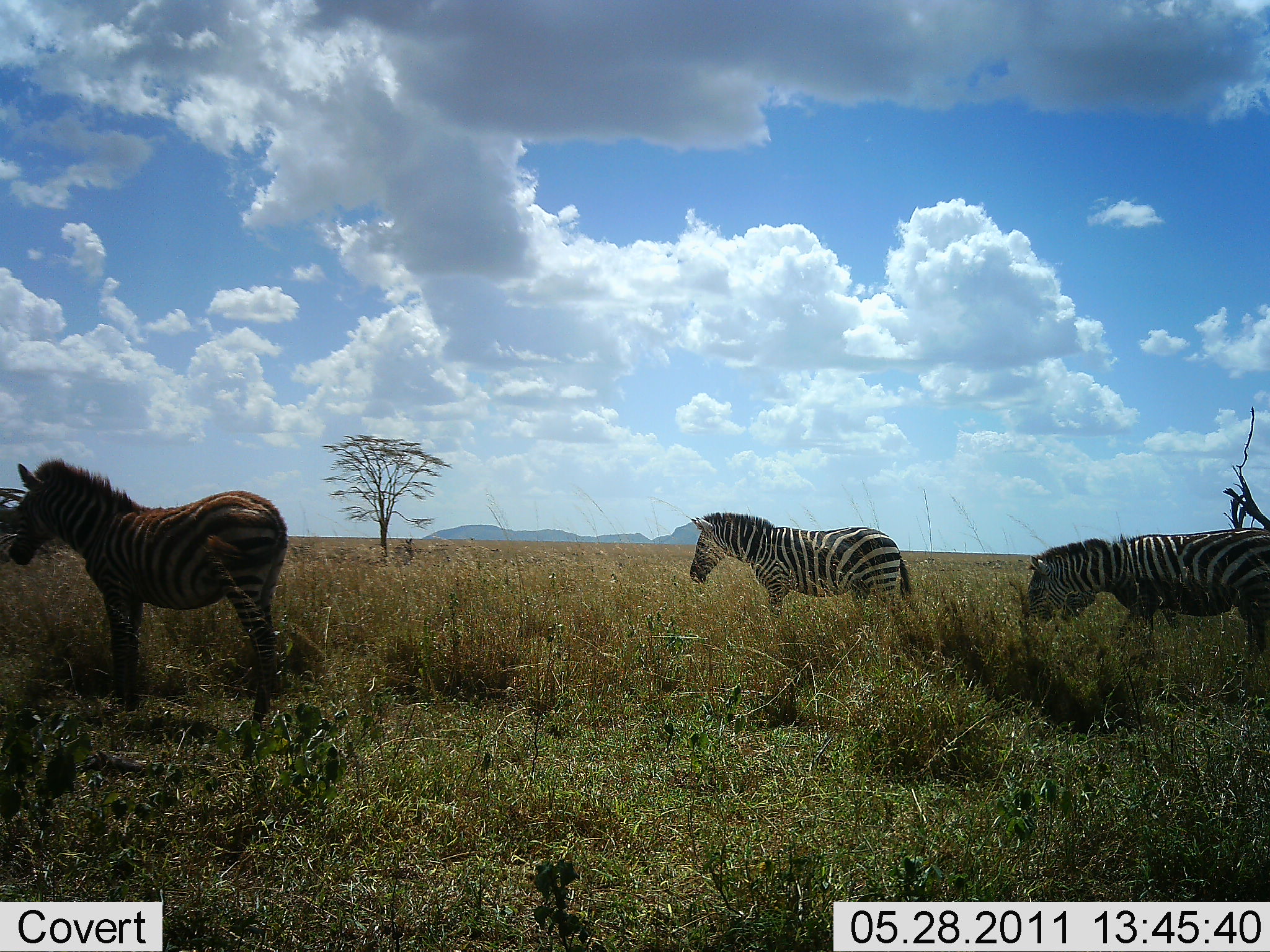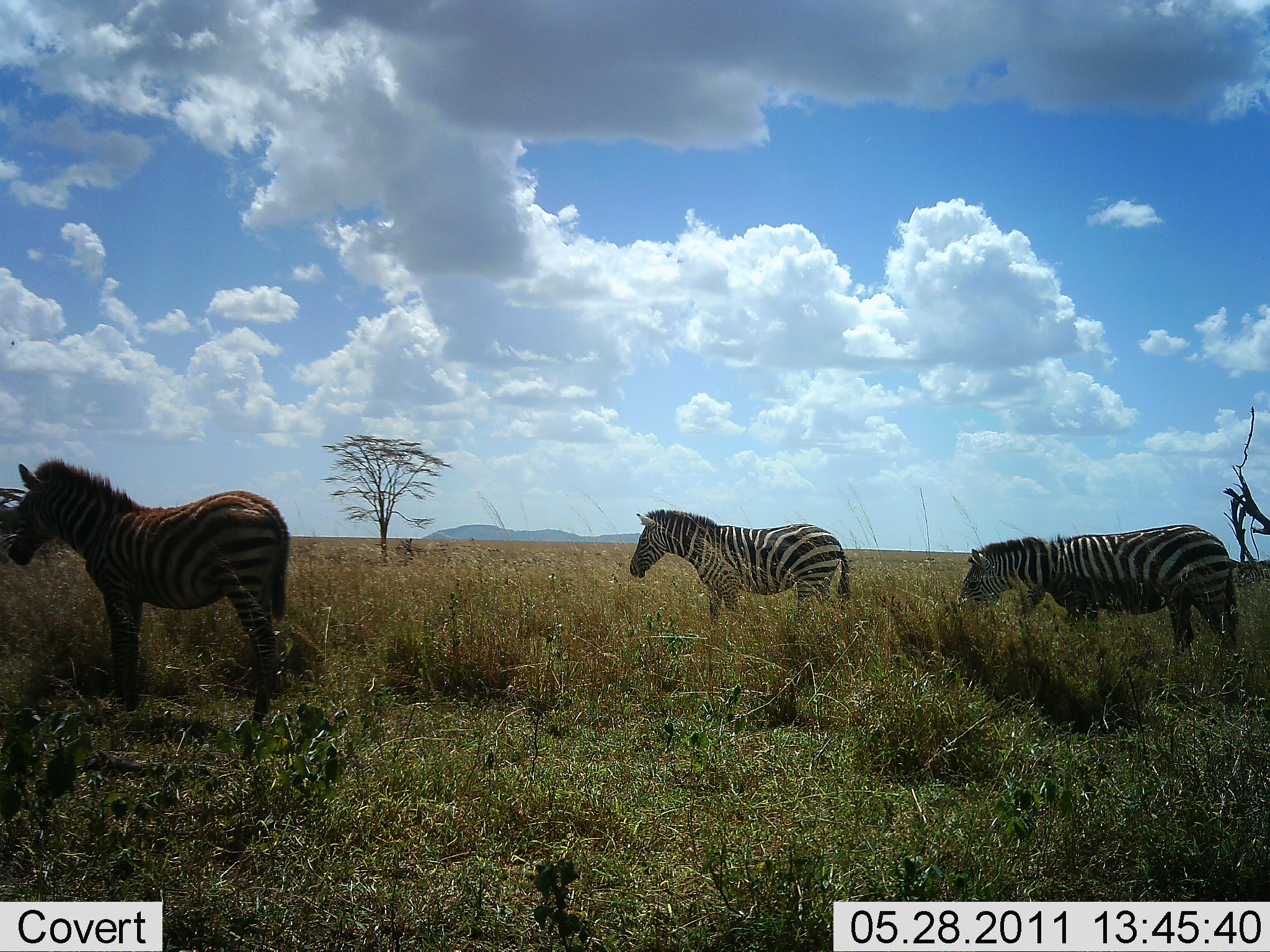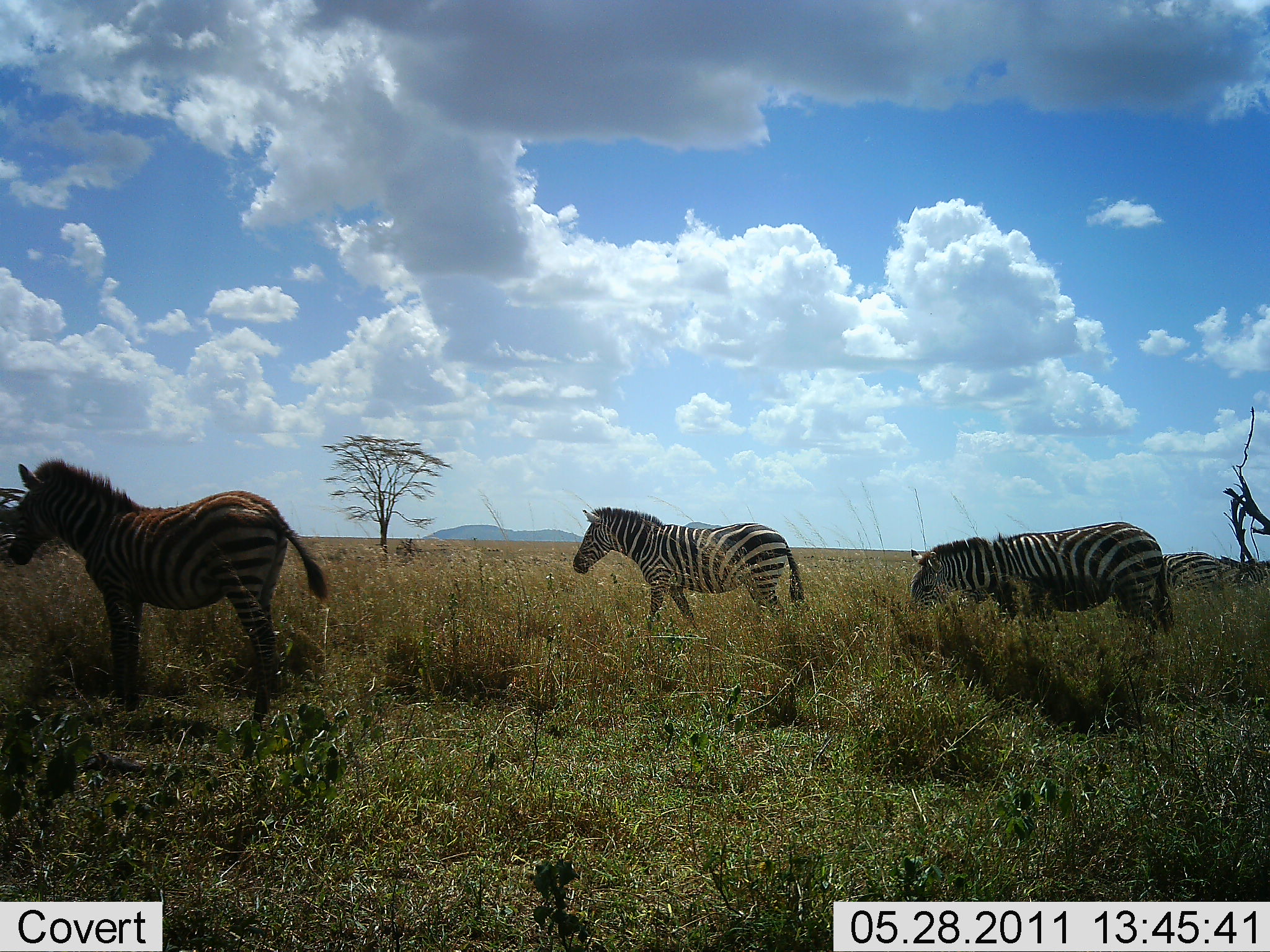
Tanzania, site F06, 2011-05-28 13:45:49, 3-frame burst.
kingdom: Animalia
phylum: Chordata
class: Mammalia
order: Perissodactyla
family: Equidae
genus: Equus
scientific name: Equus quagga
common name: plains zebra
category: zebra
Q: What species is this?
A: Zebra (plains zebra) (Equus quagga).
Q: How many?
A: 3.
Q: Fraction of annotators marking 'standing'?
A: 62%.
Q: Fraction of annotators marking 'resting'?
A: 8%.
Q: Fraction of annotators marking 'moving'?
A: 62%.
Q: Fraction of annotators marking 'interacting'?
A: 0%.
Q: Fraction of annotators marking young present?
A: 8%.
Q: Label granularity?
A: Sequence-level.